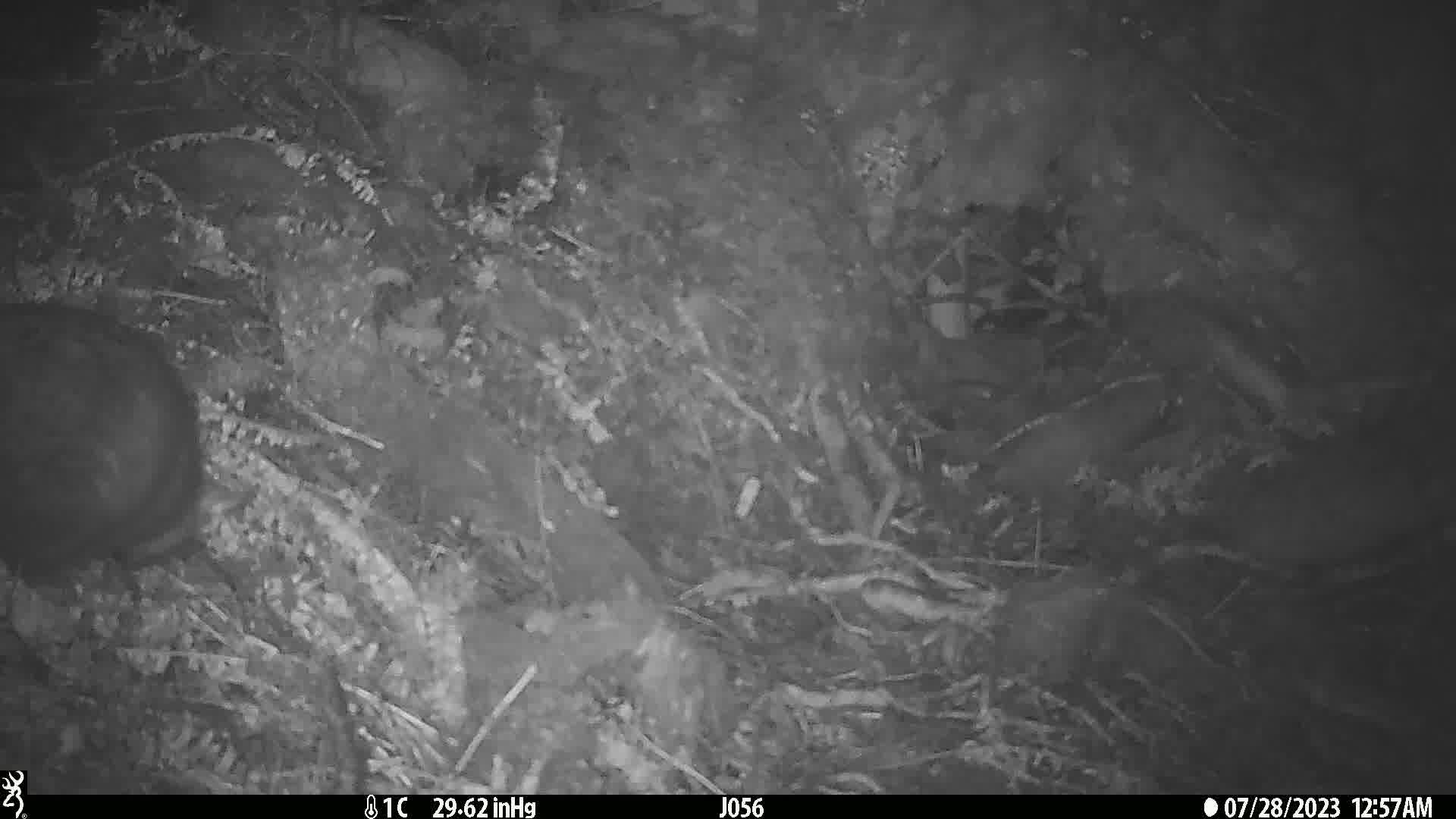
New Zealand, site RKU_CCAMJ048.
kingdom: Animalia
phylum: Chordata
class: Mammalia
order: Diprotodontia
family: Phalangeridae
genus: Trichosurus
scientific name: Trichosurus vulpecula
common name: common brushtail possum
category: possum